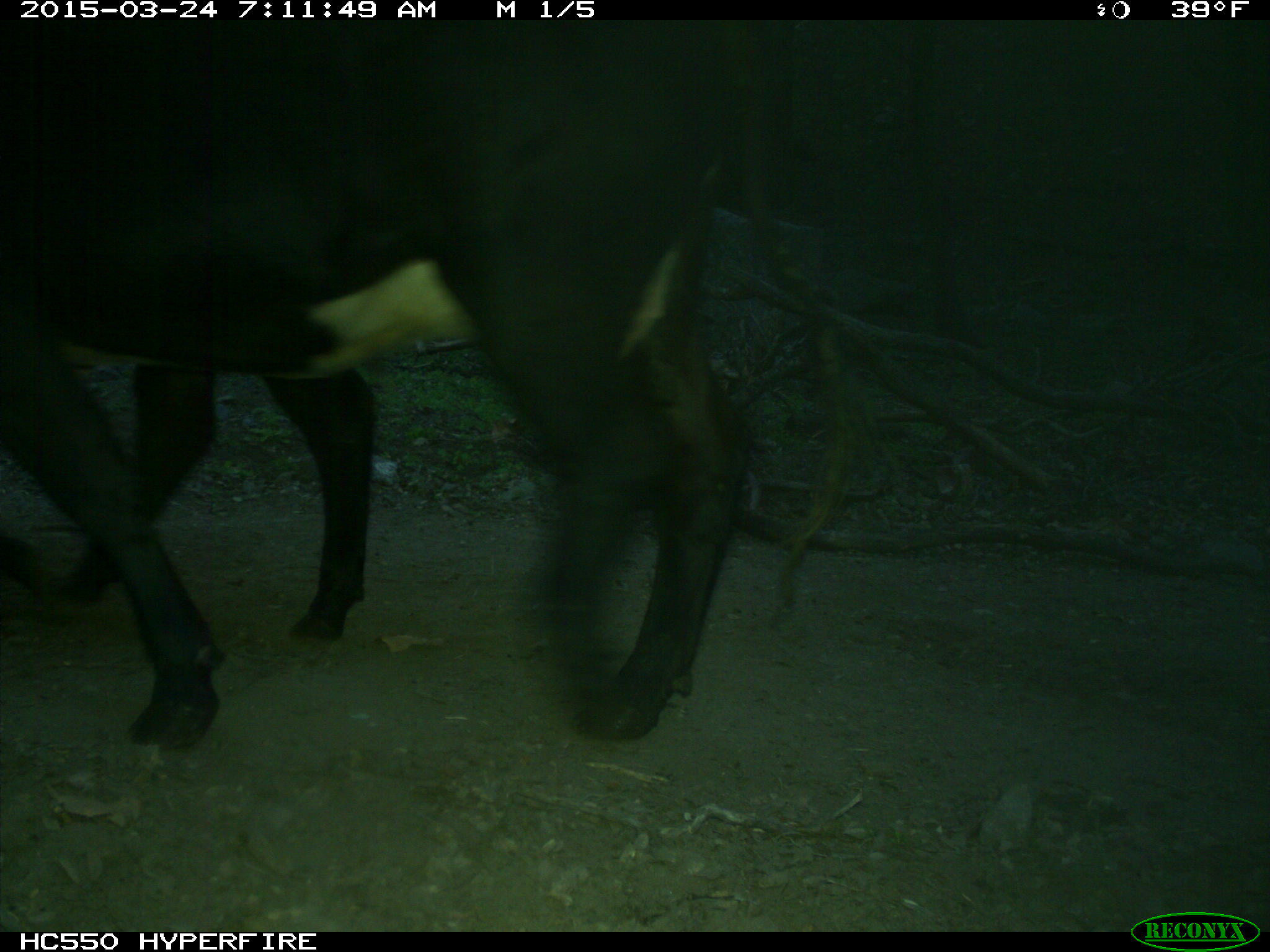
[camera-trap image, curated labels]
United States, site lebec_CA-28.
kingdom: Animalia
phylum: Chordata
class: Mammalia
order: Artiodactyla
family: Bovidae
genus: Bos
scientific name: Bos taurus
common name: domestic cow